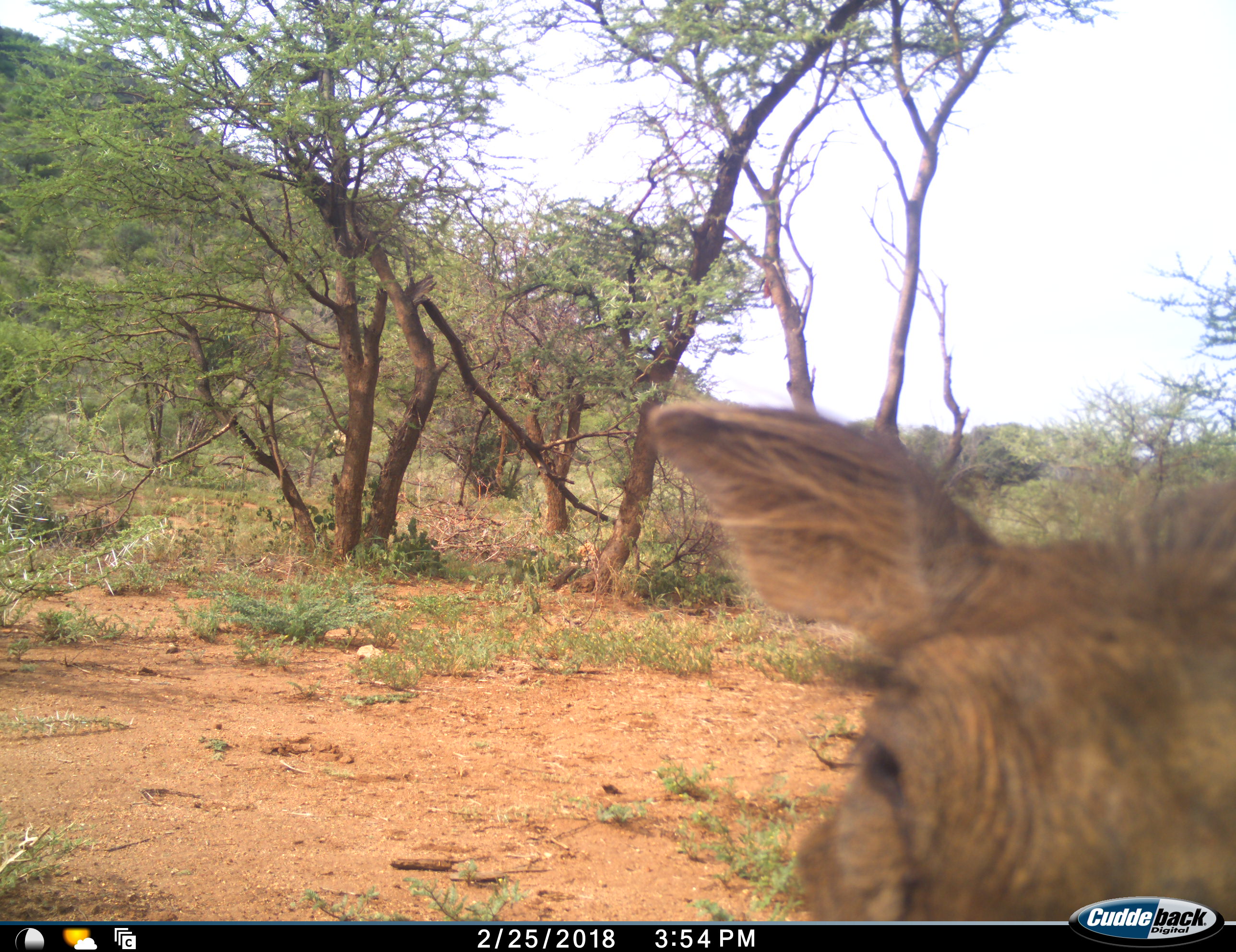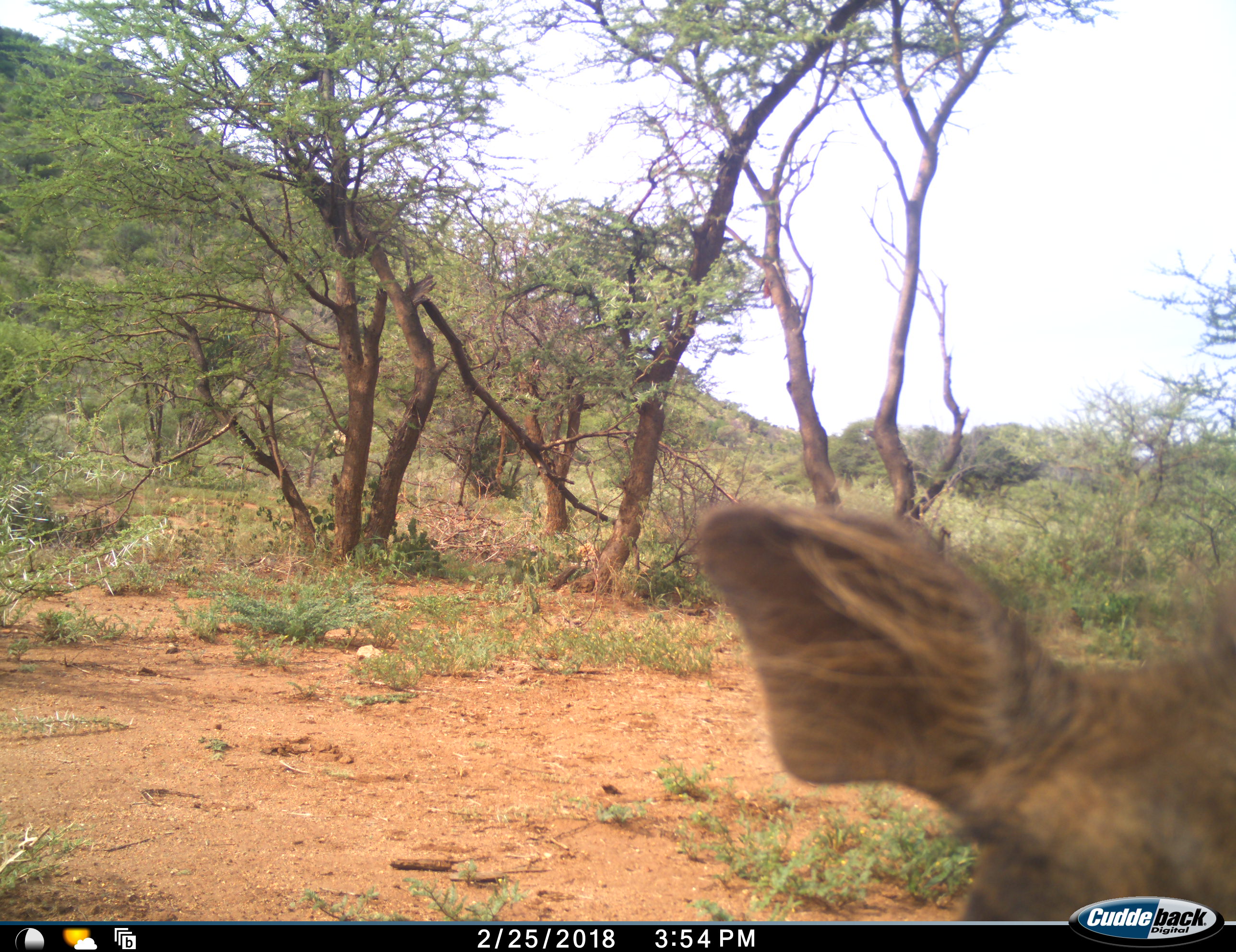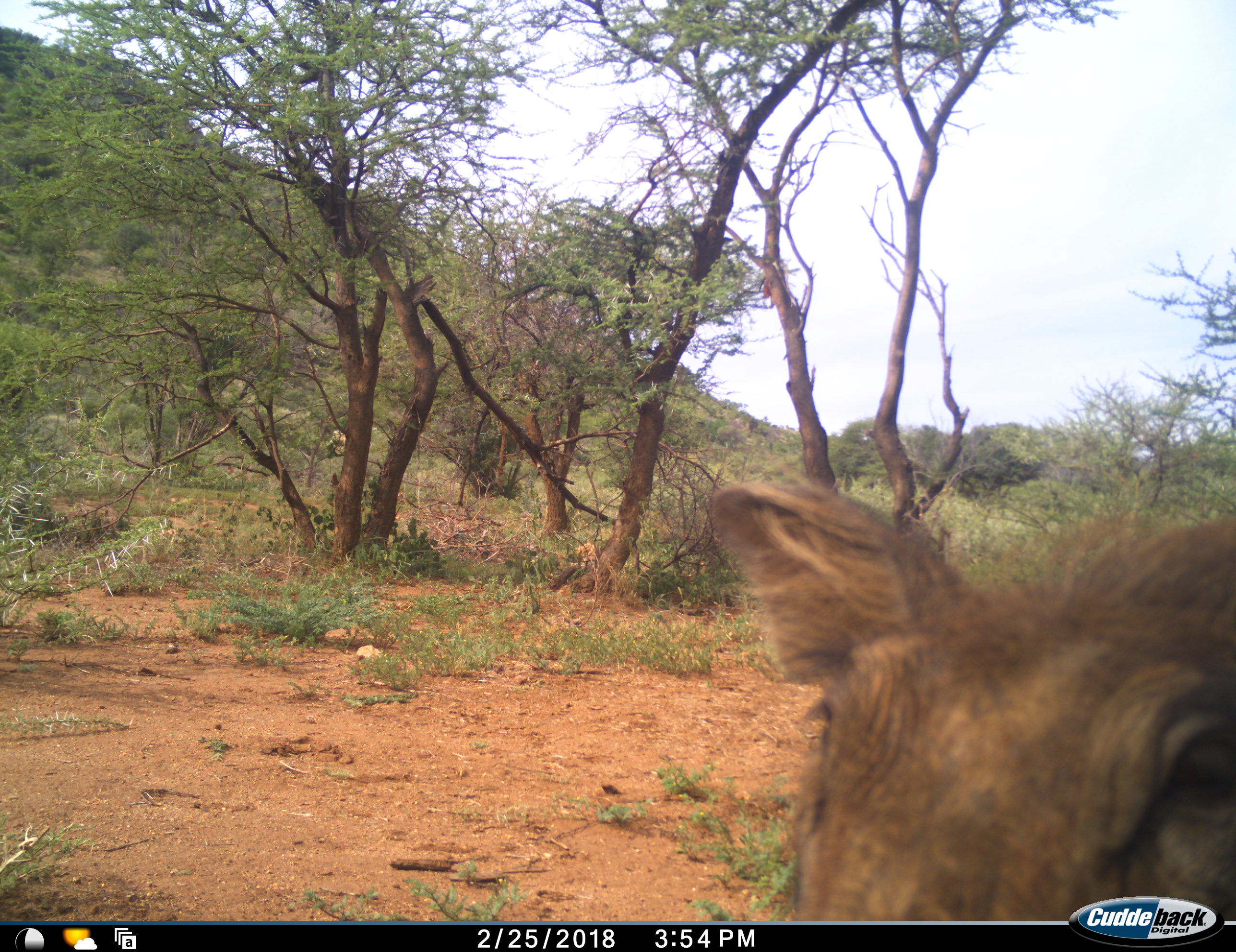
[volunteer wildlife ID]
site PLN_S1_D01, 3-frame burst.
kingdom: Animalia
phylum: Chordata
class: Mammalia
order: Artiodactyla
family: Suidae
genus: Phacochoerus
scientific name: Phacochoerus africanus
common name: warthog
Warthog (Phacochoerus africanus), count 1. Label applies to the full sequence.